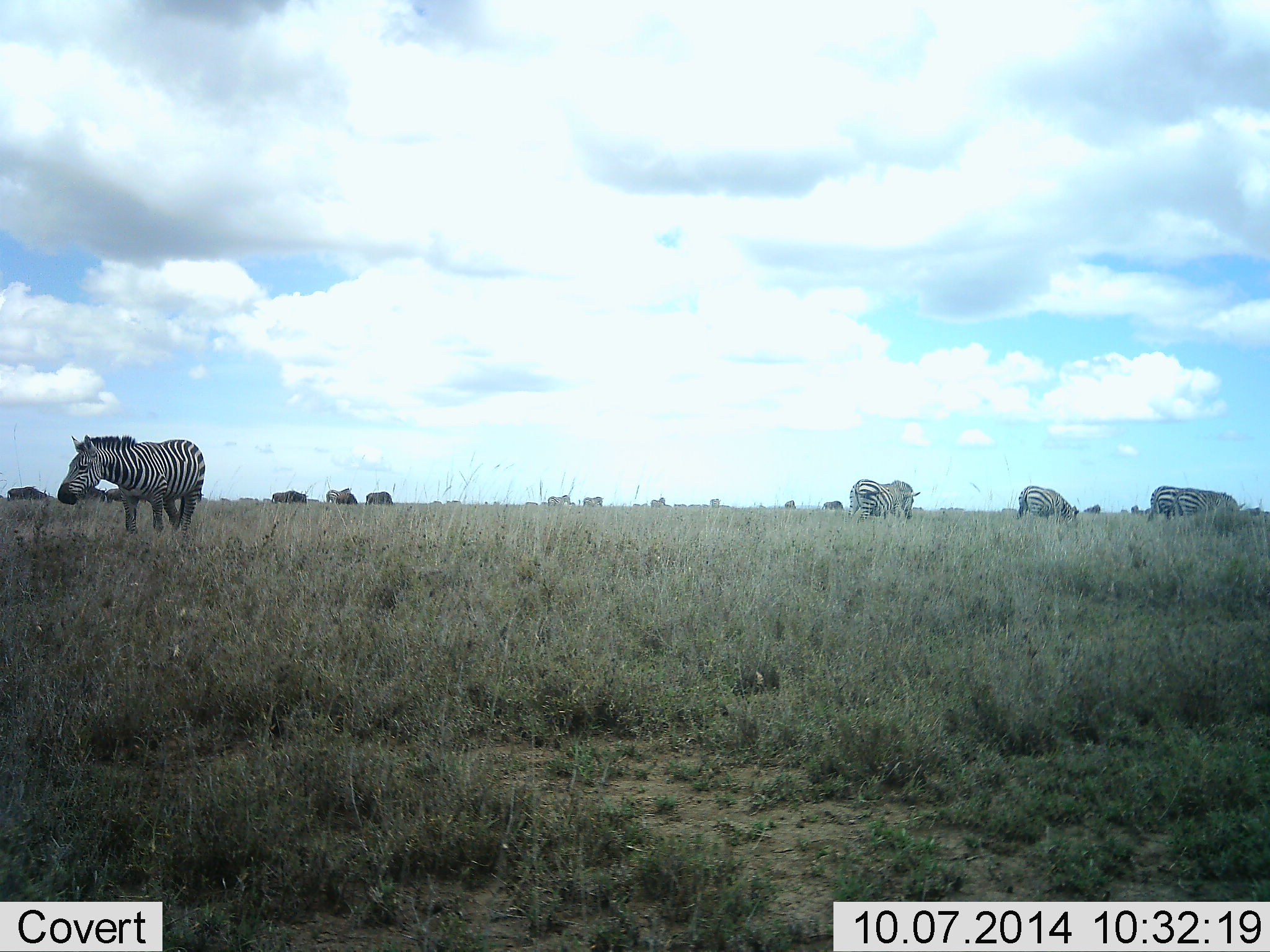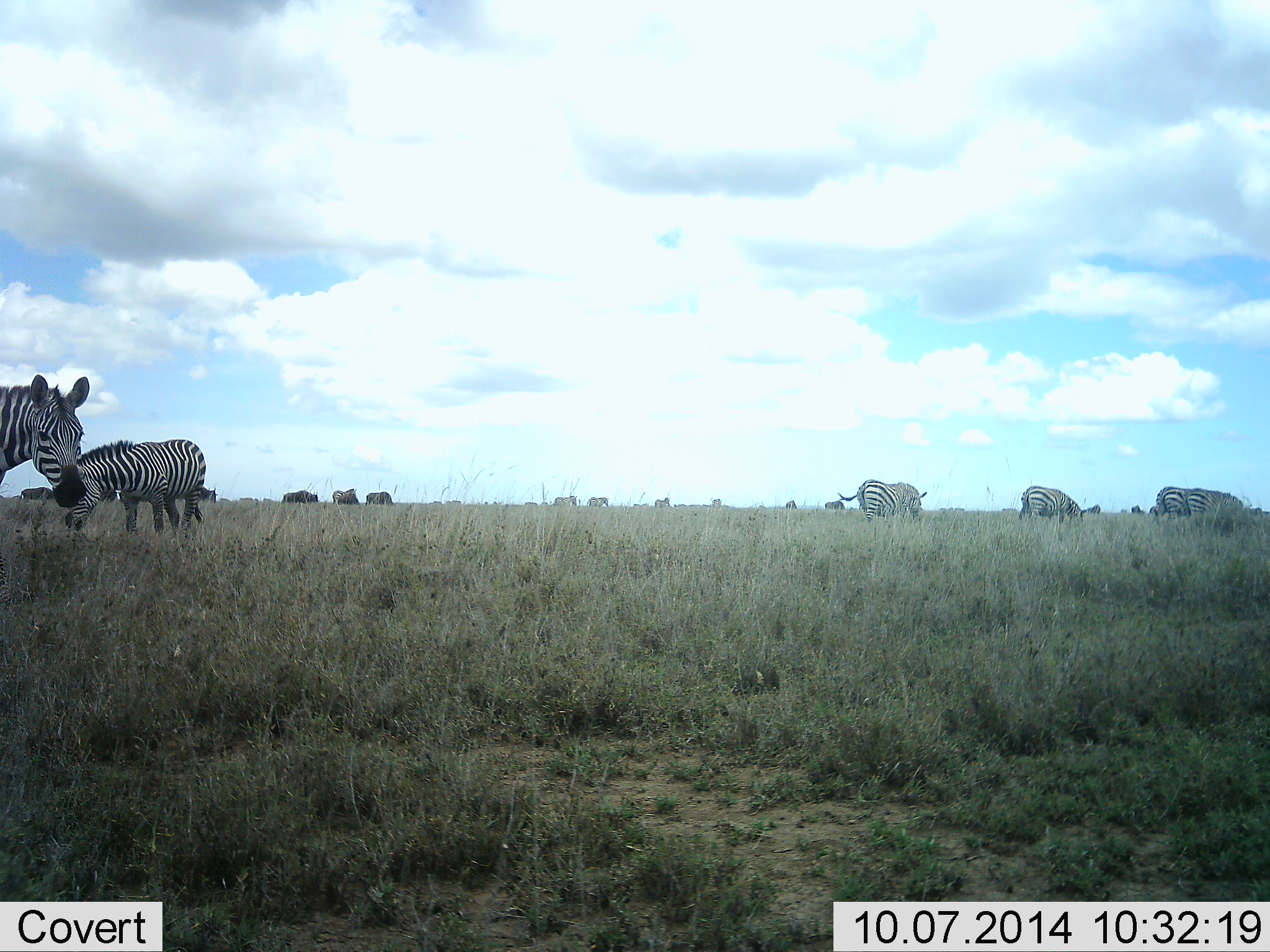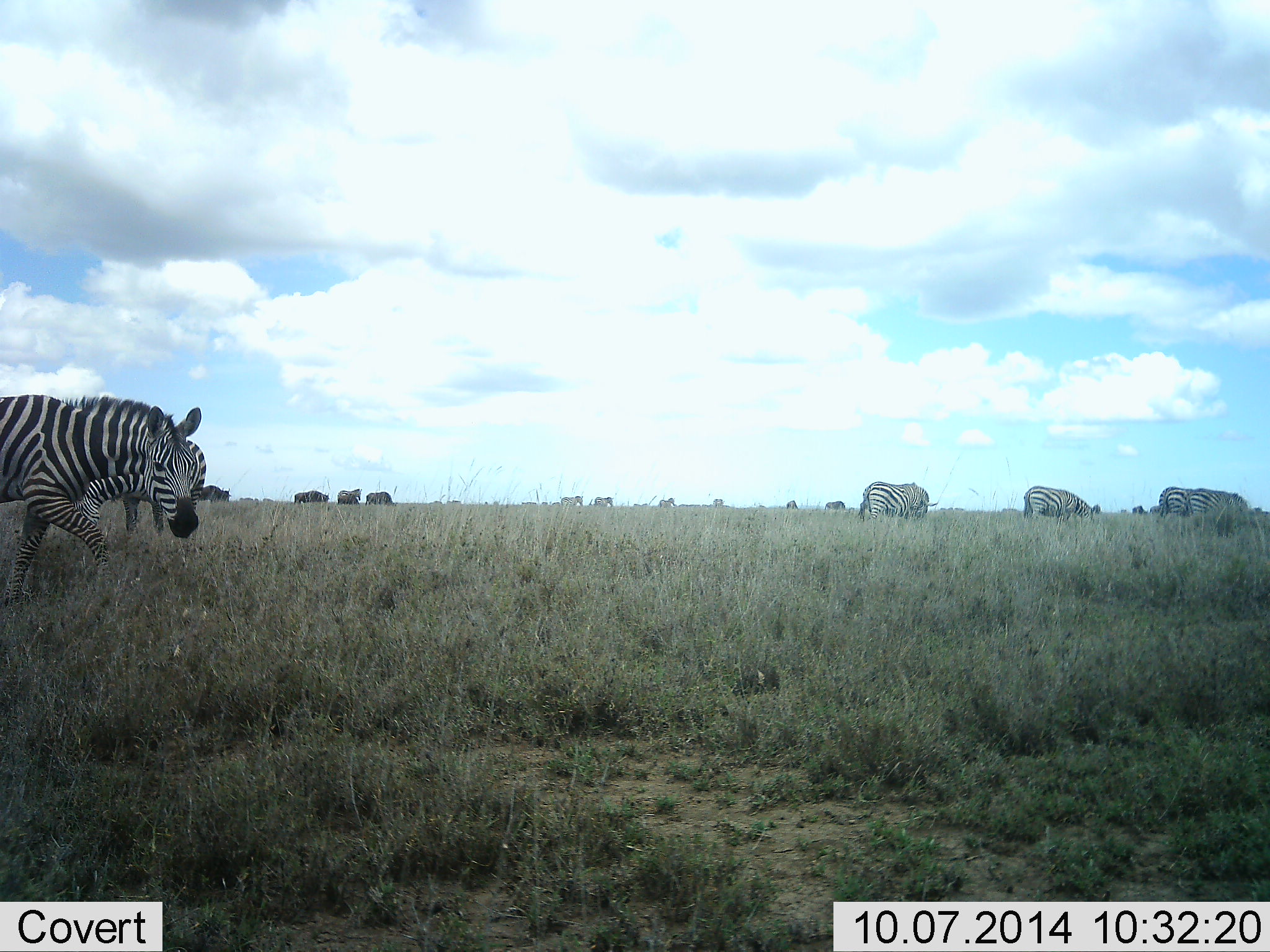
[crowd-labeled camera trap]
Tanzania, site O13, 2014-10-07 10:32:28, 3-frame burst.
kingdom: Animalia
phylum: Chordata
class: Mammalia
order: Perissodactyla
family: Equidae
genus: Equus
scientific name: Equus quagga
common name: plains zebra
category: zebra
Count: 11-50.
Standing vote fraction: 39%.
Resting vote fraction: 0%.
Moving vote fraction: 67%.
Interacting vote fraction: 6%.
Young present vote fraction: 0%.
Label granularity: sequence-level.